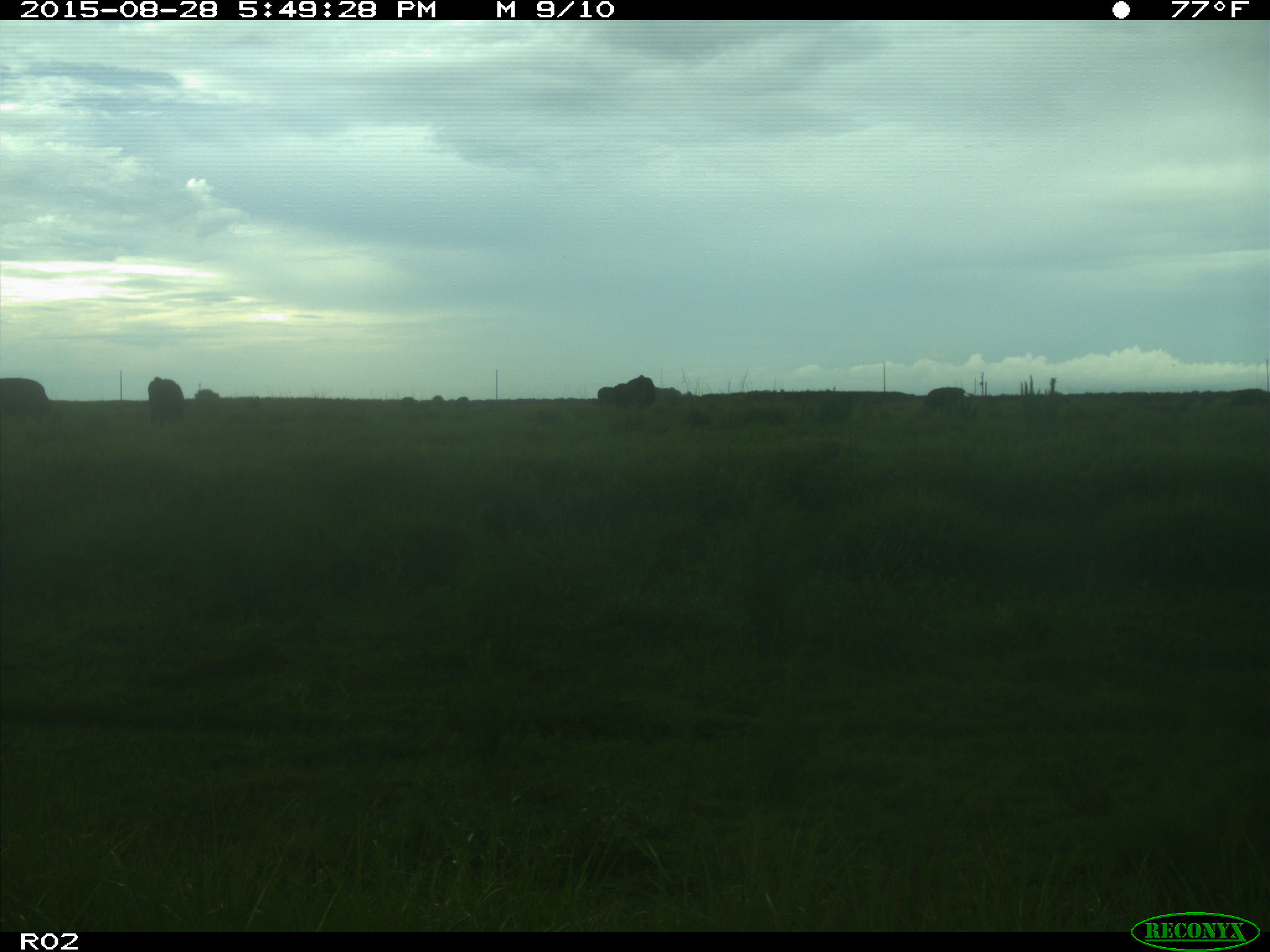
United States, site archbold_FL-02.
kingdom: Animalia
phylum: Chordata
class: Mammalia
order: Artiodactyla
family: Bovidae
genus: Bos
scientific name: Bos taurus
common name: domestic cow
Bos taurus (domestic cow).